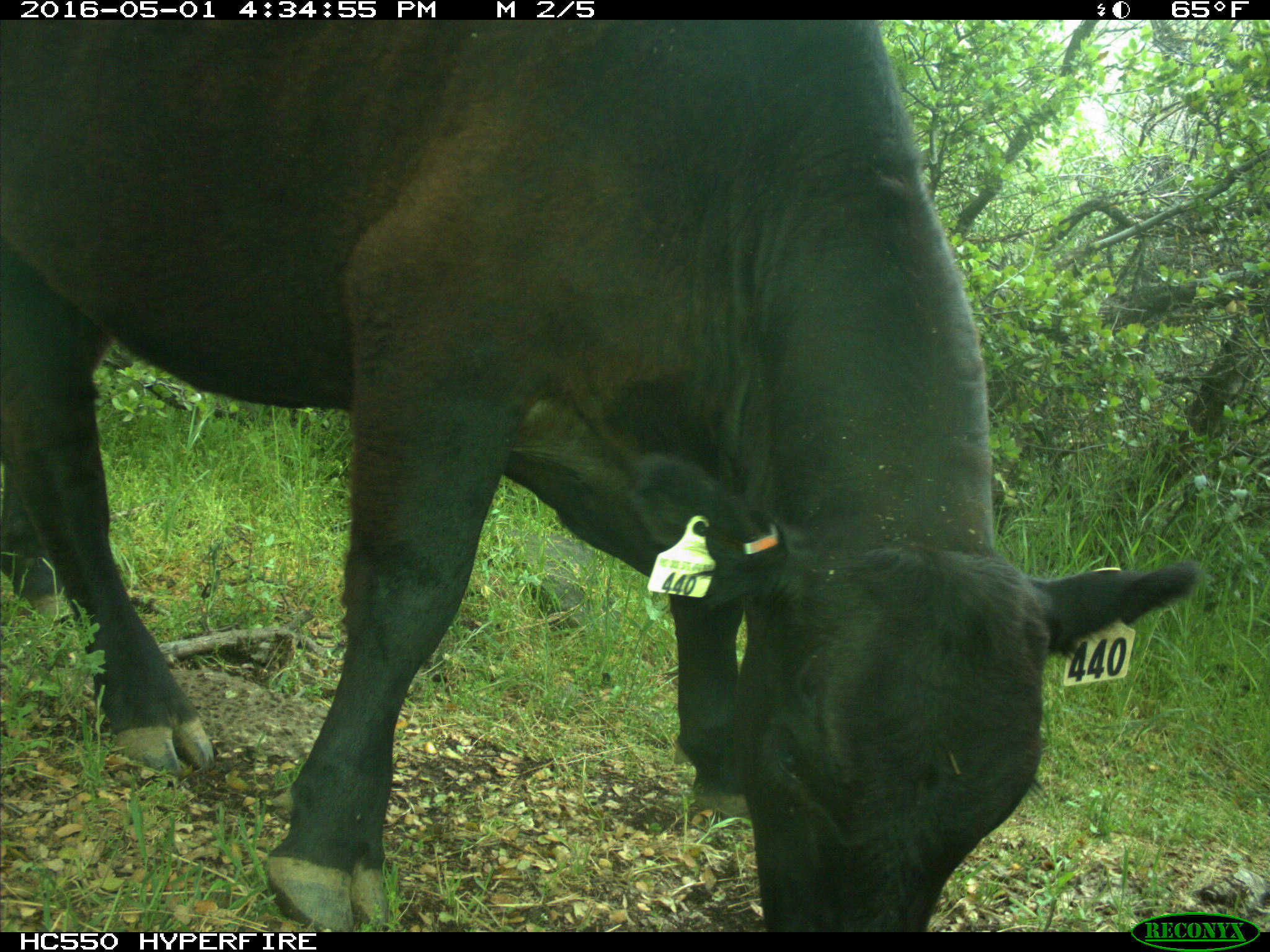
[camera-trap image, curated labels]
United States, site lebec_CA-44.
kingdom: Animalia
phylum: Chordata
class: Mammalia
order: Artiodactyla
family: Bovidae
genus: Bos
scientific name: Bos taurus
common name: domestic cow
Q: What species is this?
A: Bos taurus (domestic cow).